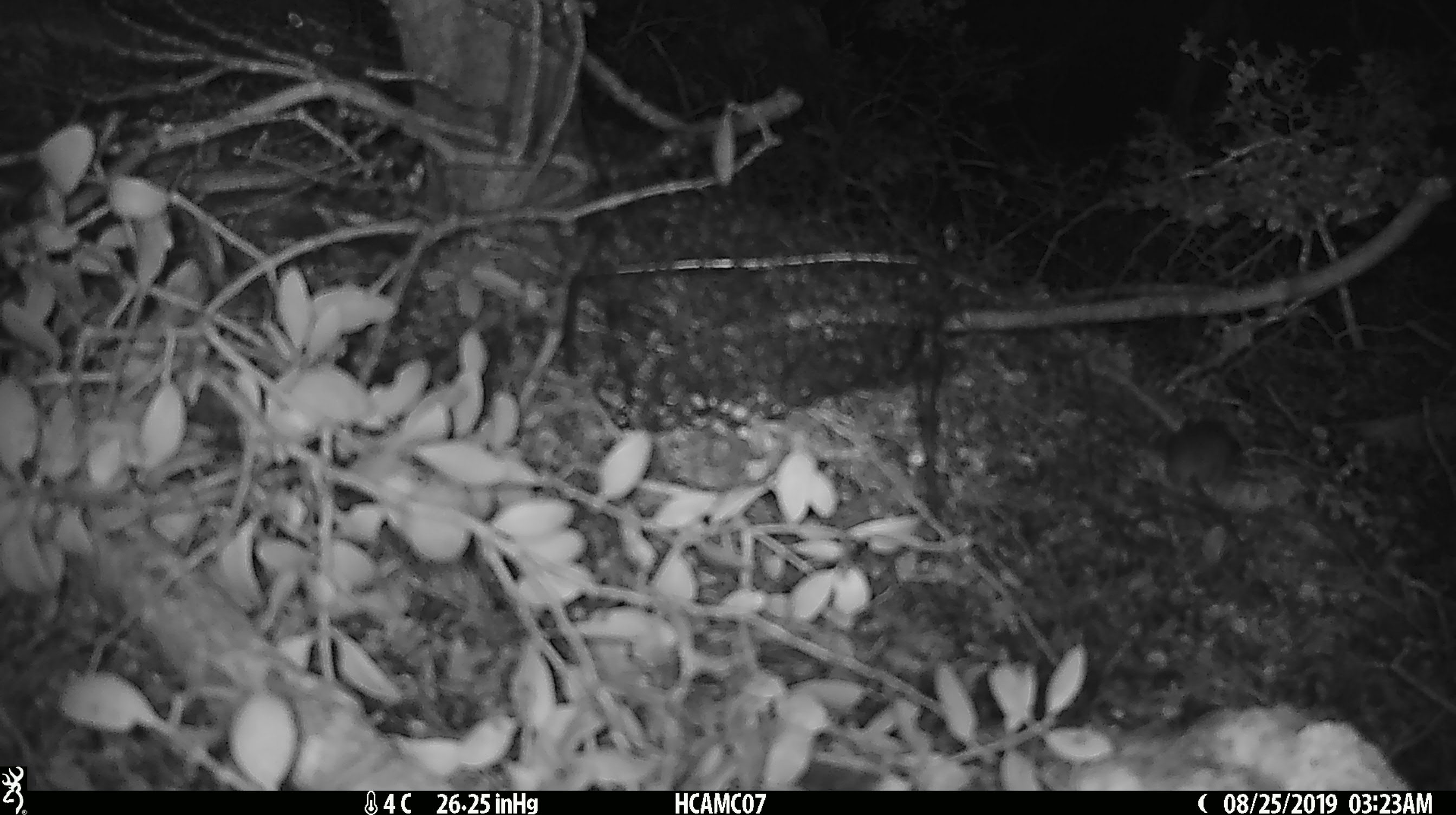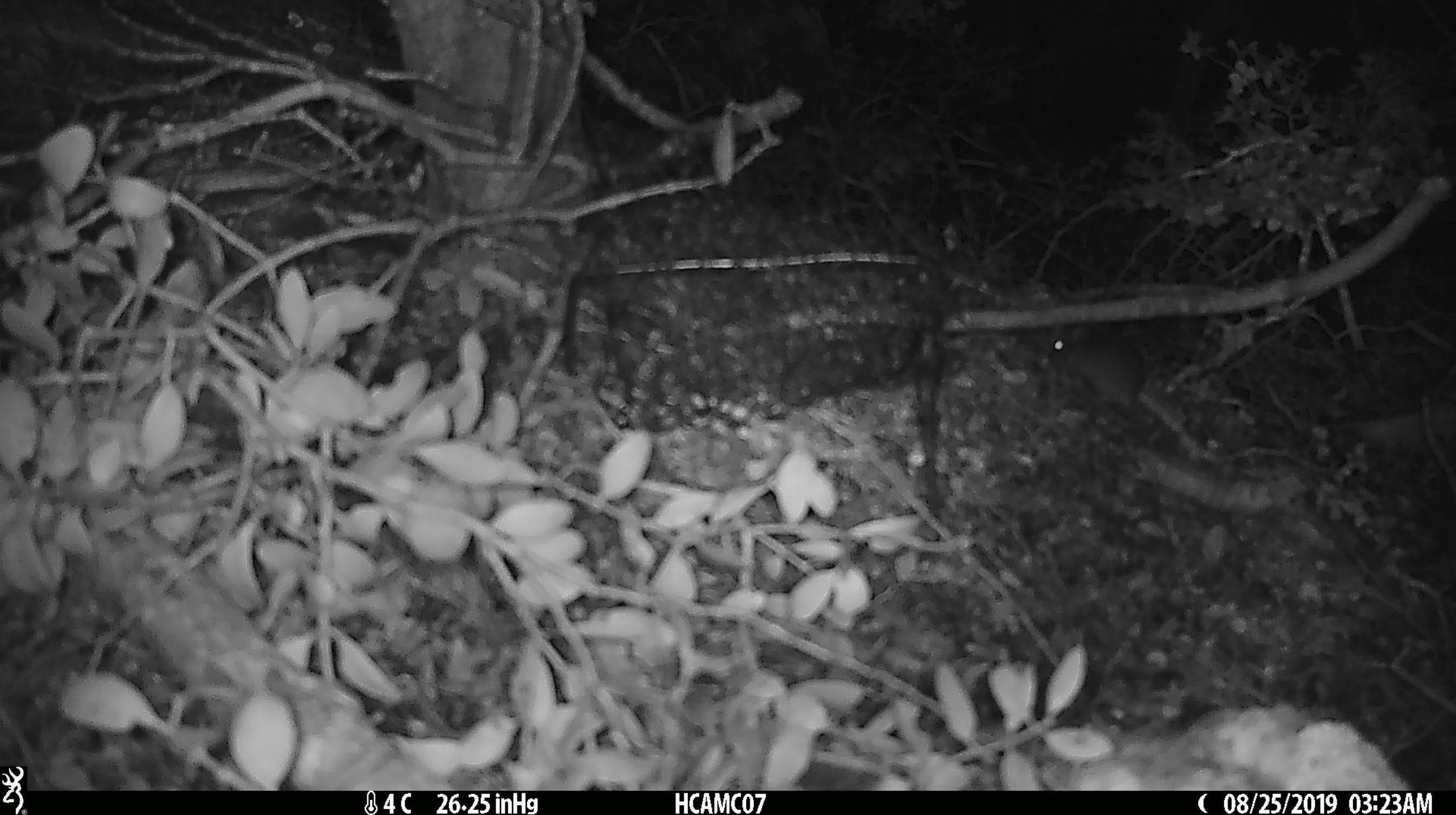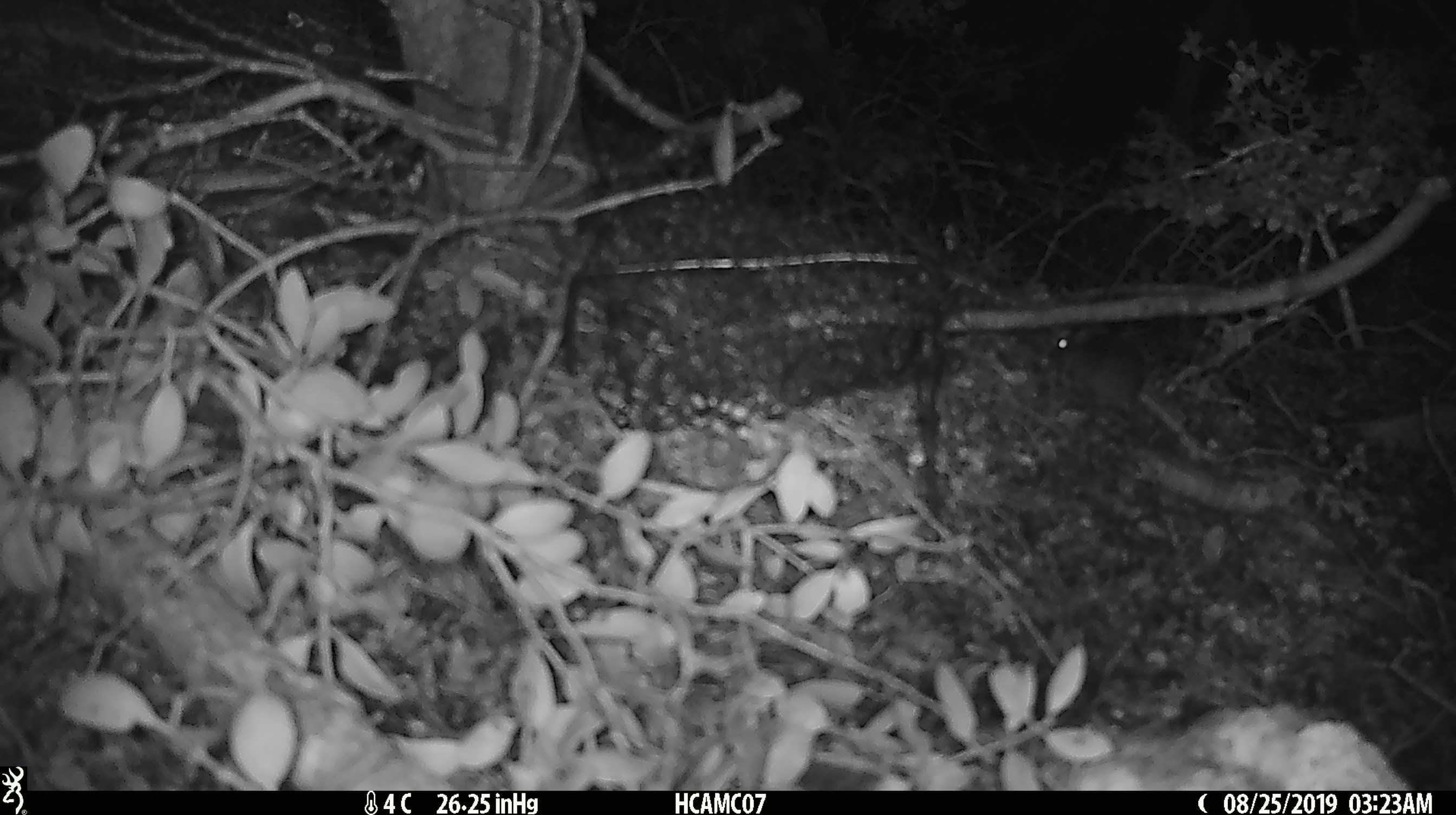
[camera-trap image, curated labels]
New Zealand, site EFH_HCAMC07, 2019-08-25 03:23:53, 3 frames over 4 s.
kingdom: Animalia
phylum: Chordata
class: Mammalia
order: Rodentia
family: Muridae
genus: Mus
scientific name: Mus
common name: mouse